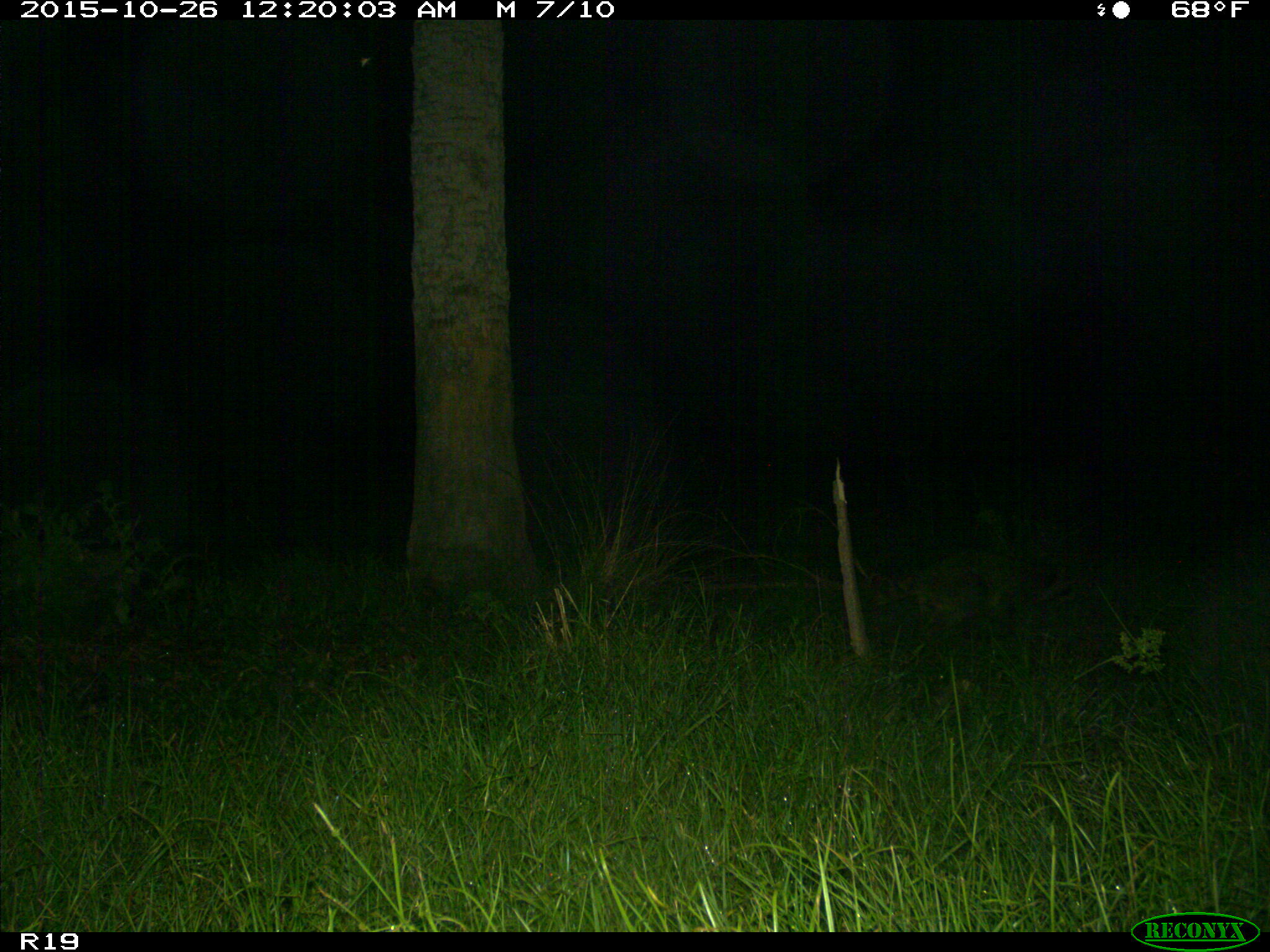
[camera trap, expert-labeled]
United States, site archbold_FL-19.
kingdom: Animalia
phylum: Chordata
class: Mammalia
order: Carnivora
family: Procyonidae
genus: Procyon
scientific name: Procyon lotor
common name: common raccoon